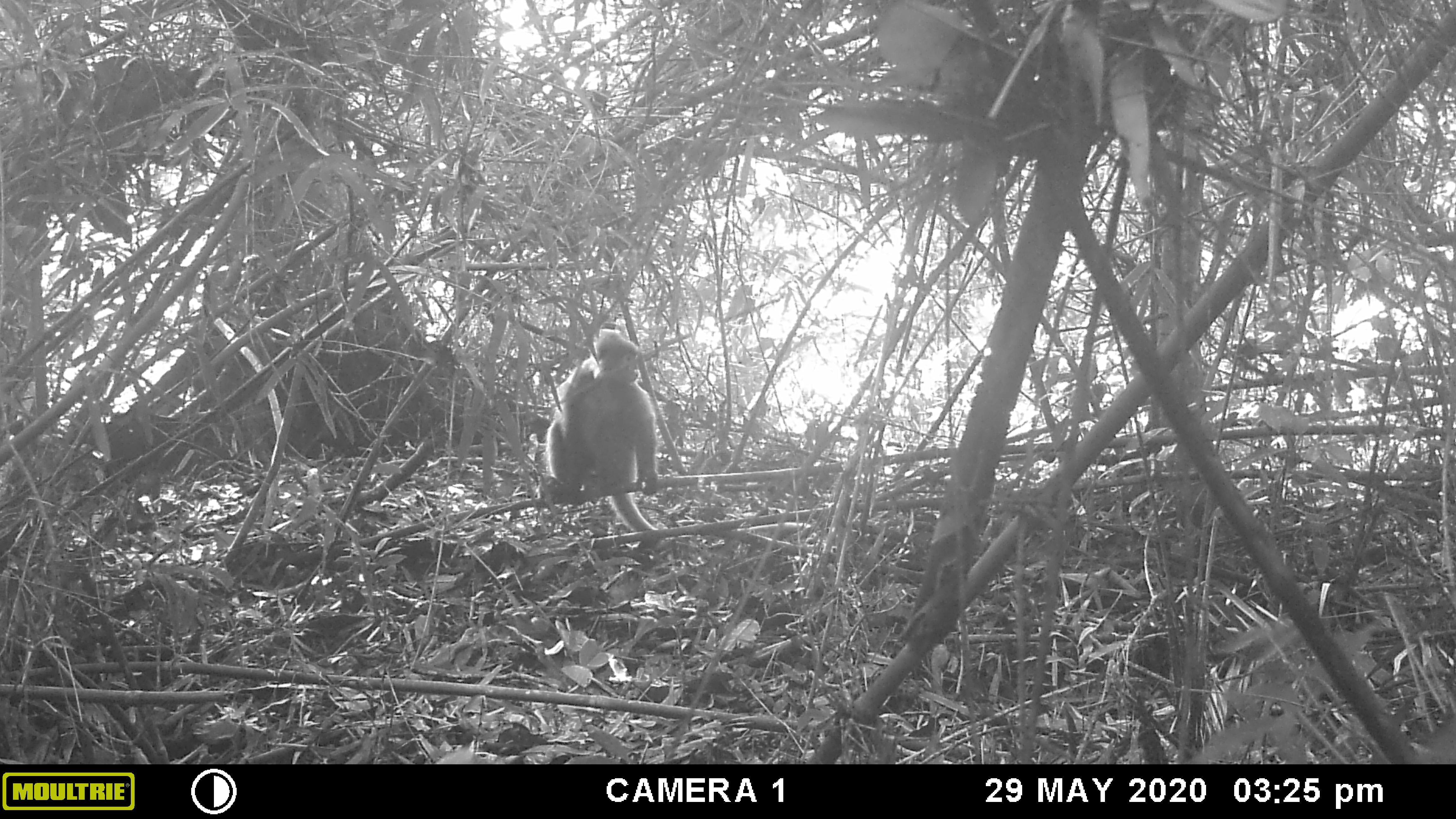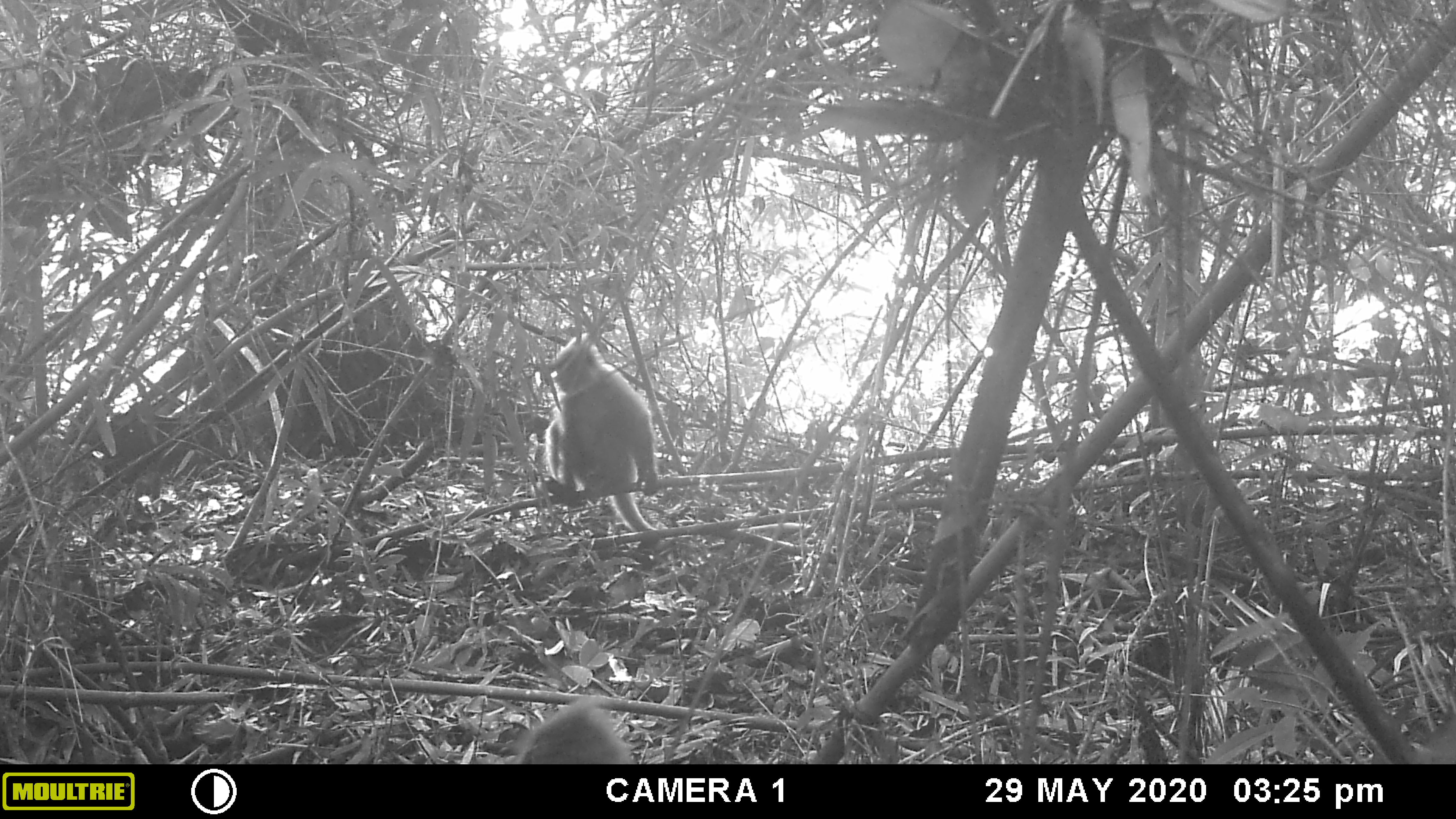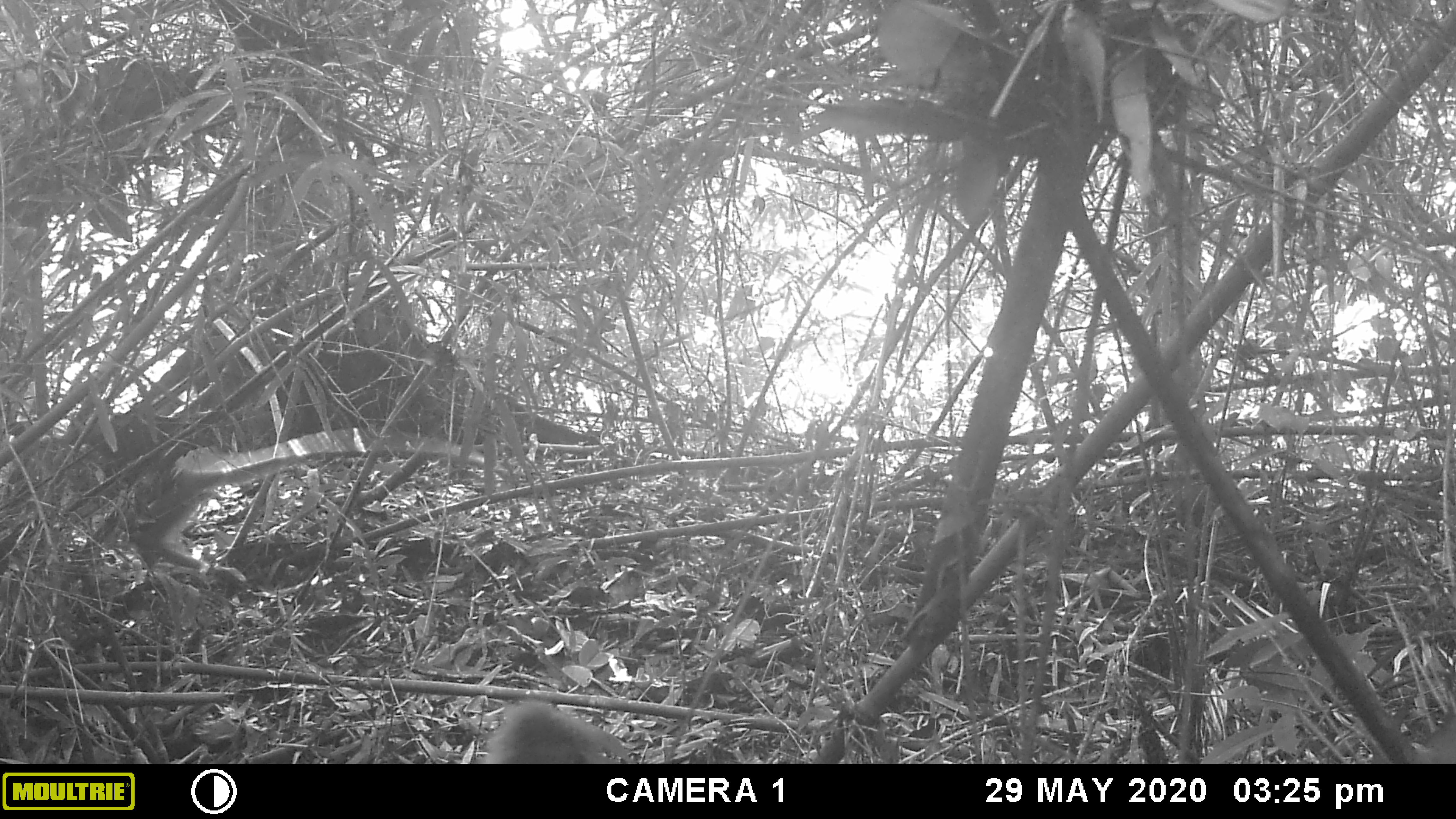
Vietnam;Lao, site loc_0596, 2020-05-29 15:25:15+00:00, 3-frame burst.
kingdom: Animalia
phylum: Chordata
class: Mammalia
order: Primates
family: Cercopithecidae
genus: Trachypithecus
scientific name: Trachypithecus phayrei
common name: phayre's langur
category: phayres langur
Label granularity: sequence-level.